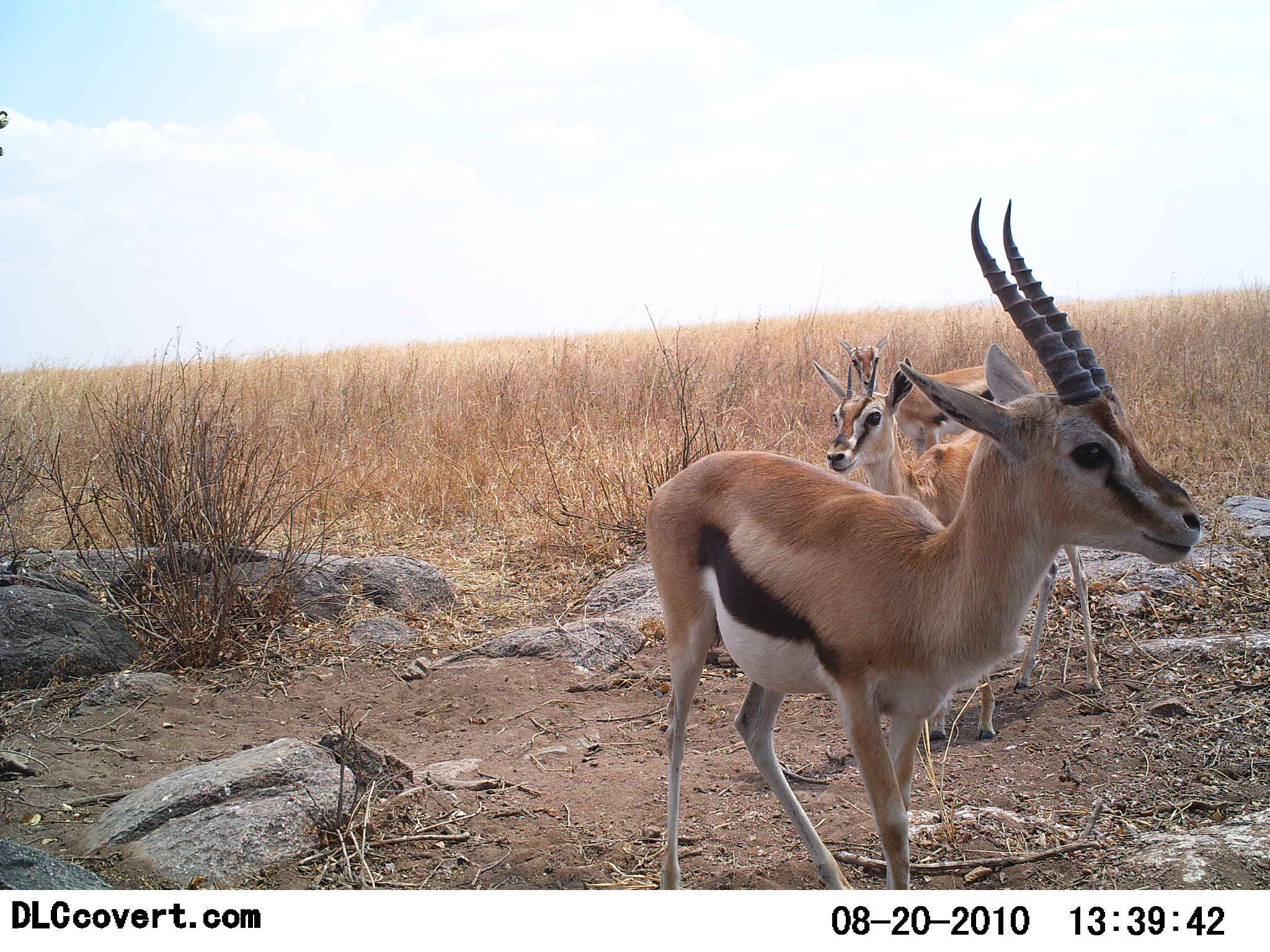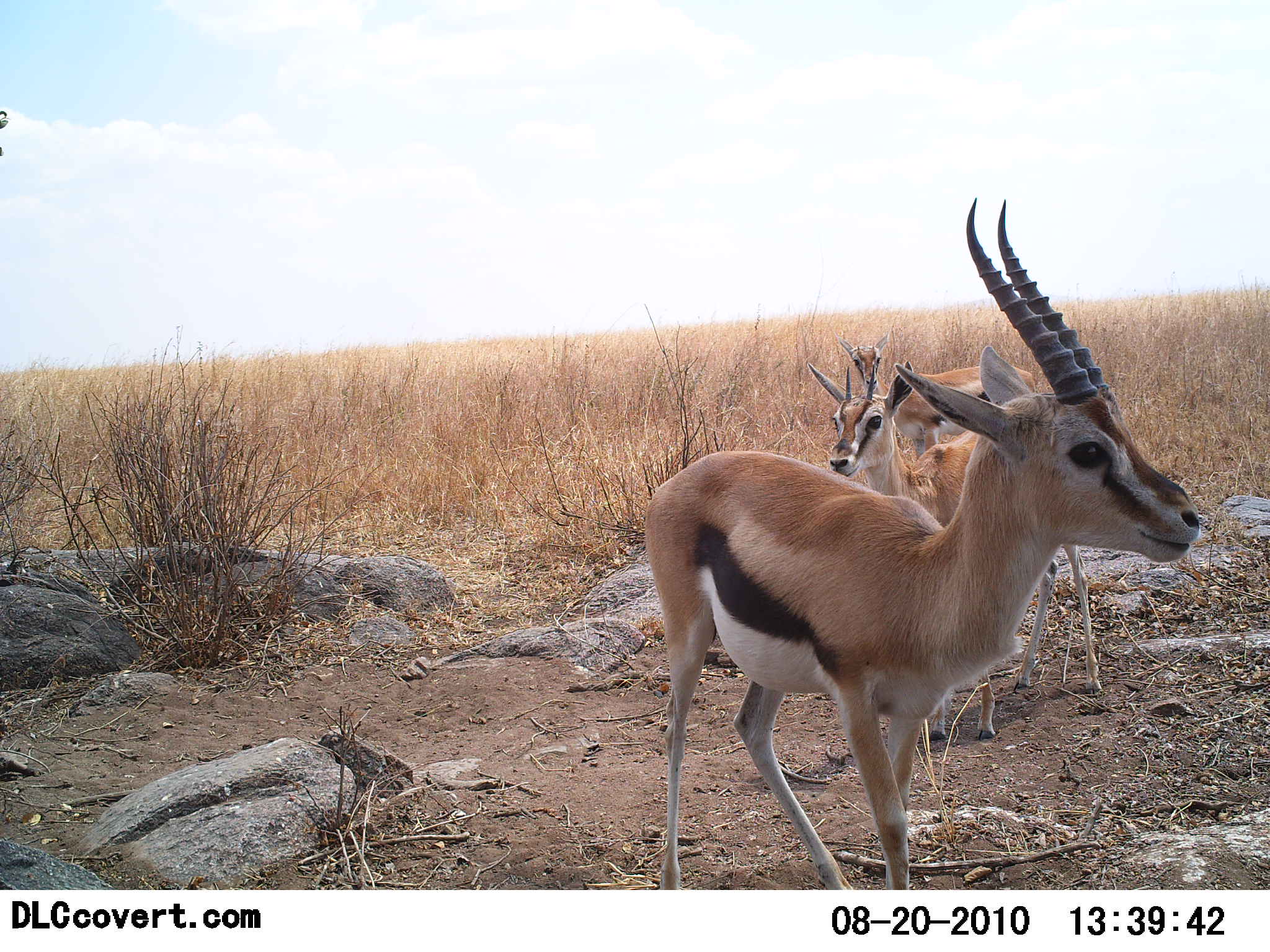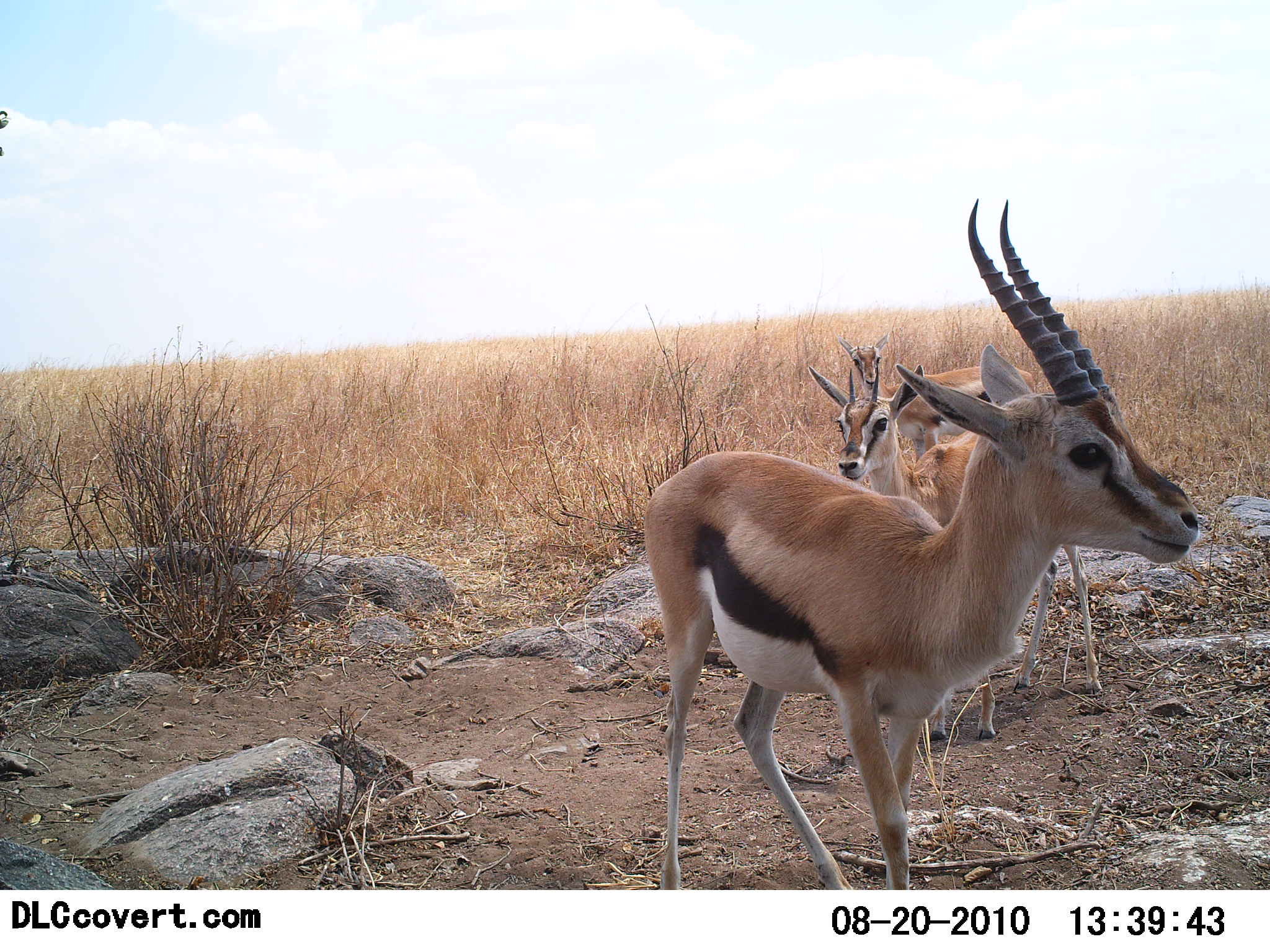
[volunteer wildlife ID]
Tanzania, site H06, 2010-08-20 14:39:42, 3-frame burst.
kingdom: Animalia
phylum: Chordata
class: Mammalia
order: Artiodactyla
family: Bovidae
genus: Eudorcas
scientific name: Eudorcas thomsonii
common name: thomson's gazelle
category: gazellethomsons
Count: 3.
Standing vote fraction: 81%.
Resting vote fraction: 6%.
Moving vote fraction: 19%.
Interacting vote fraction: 0%.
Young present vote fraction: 6%.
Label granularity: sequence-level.